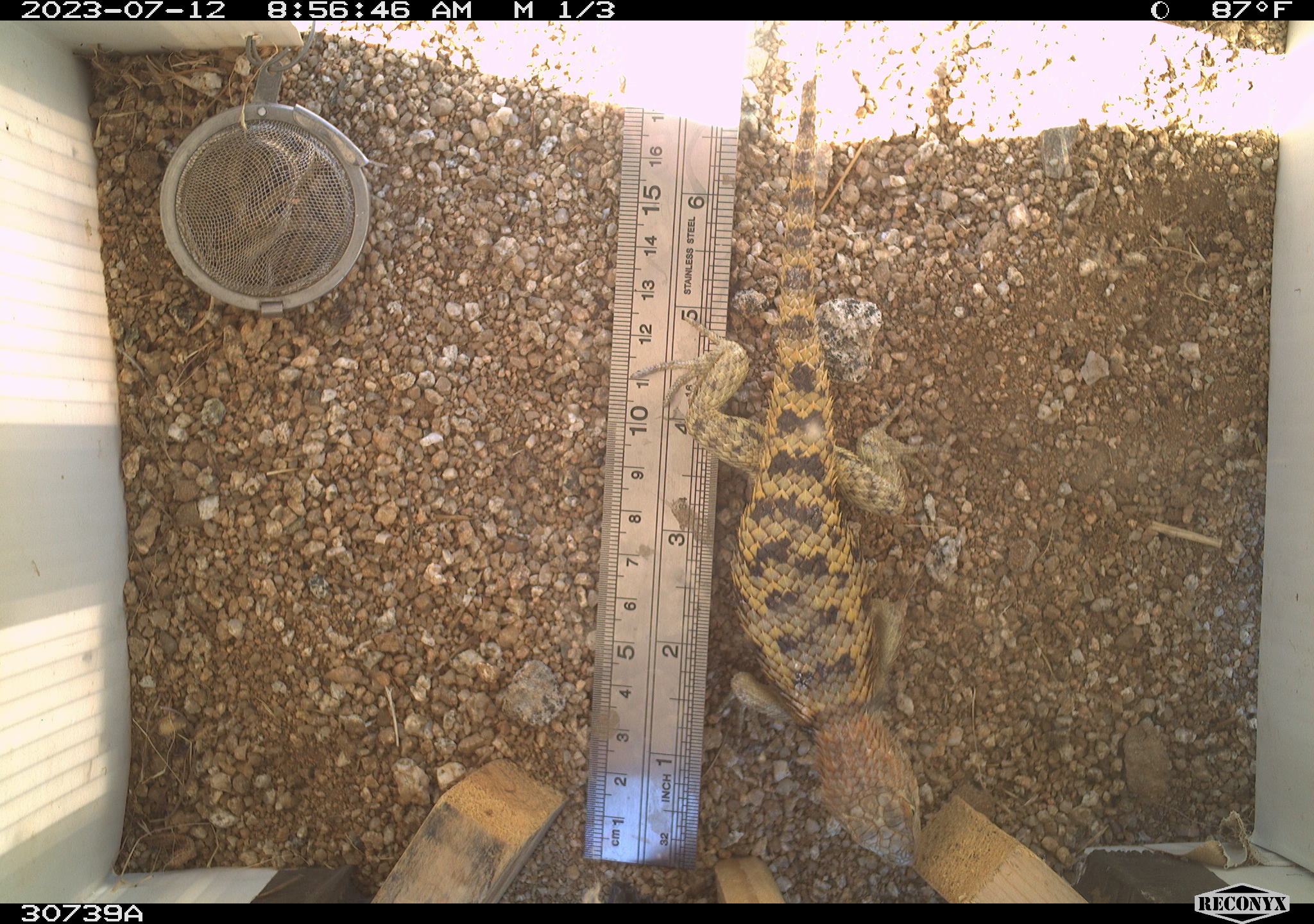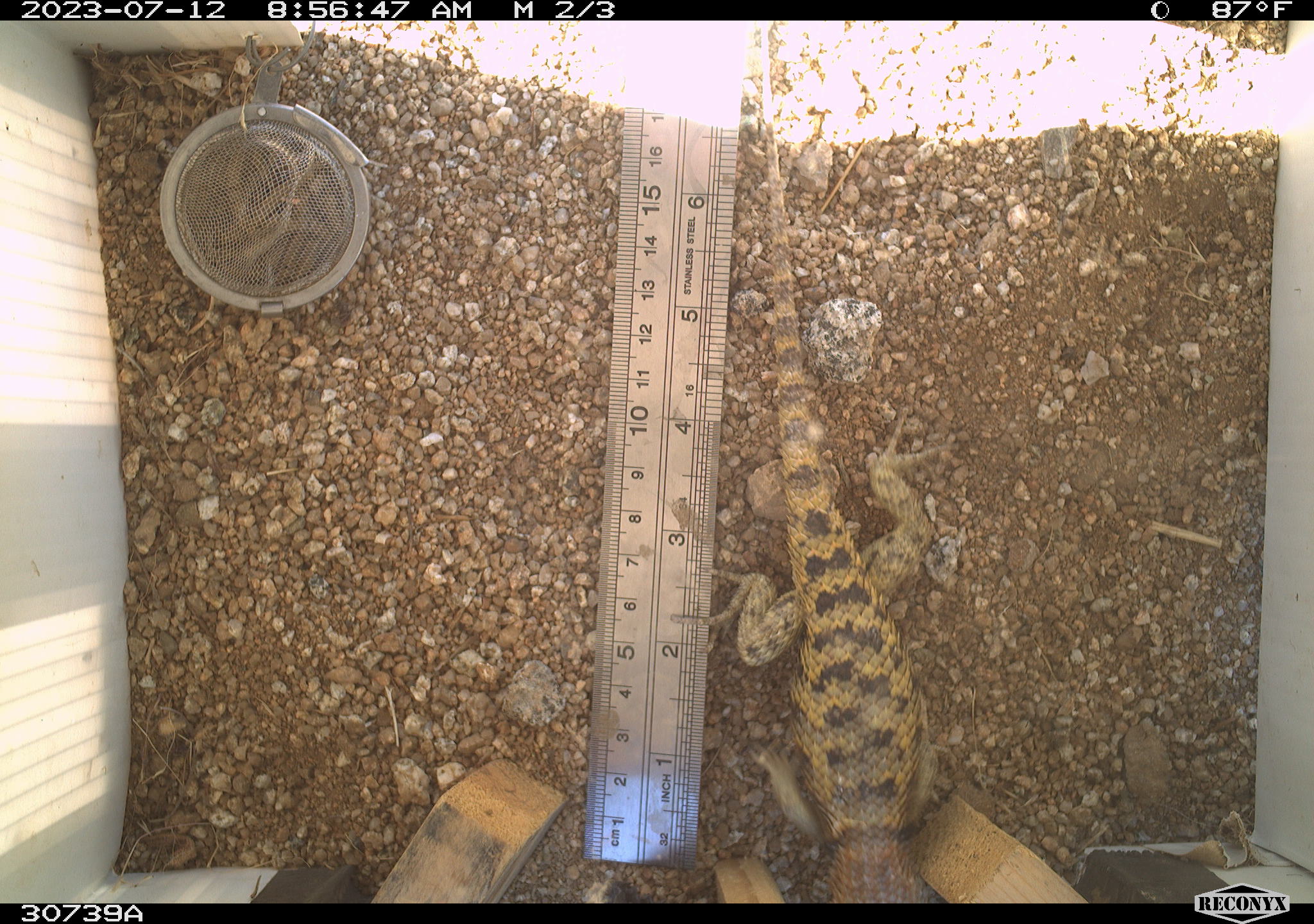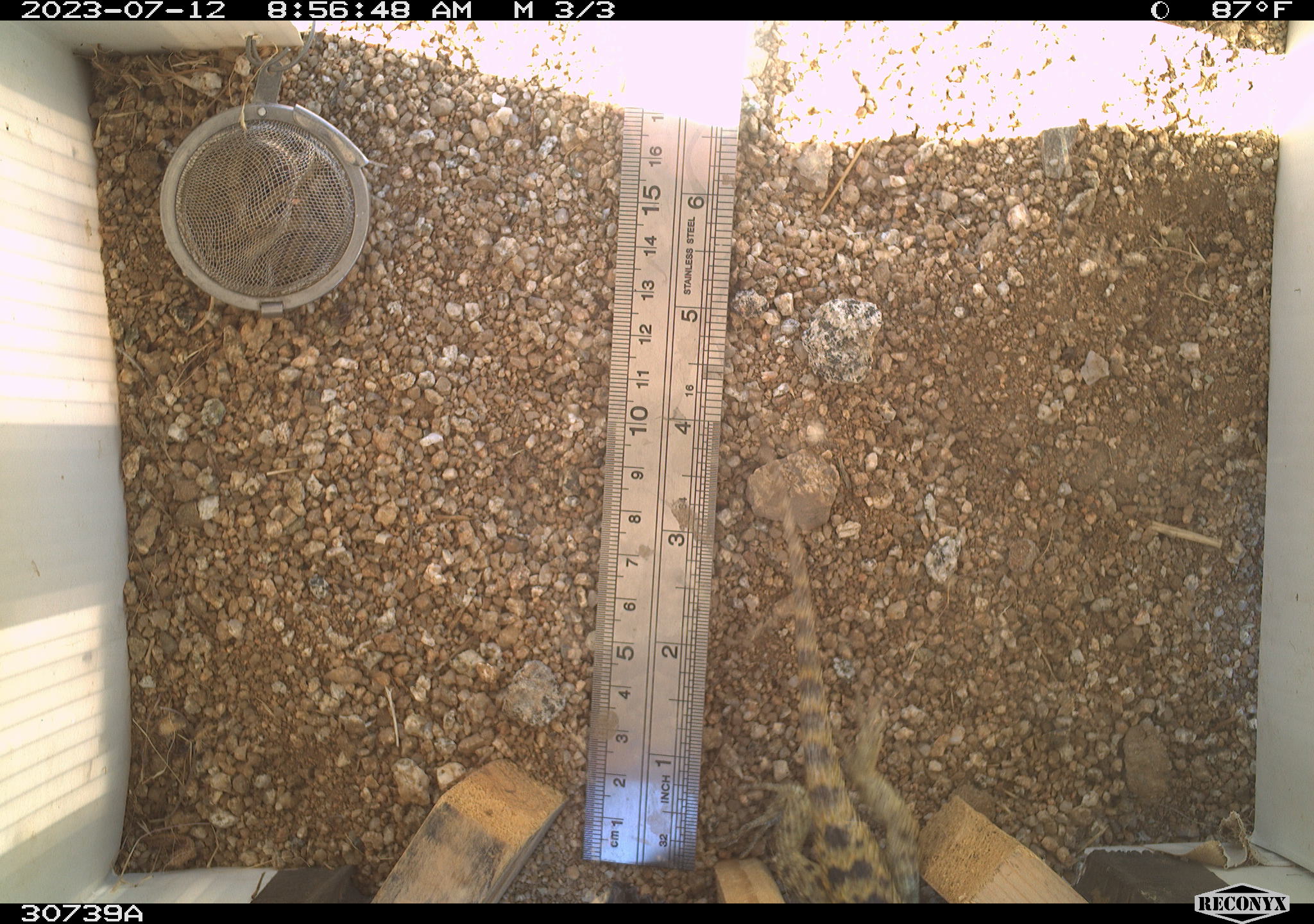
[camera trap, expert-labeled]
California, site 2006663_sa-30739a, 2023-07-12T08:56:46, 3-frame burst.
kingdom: Animalia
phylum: Chordata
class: Reptilia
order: Squamata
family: Phrynosomatidae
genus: Sceloporus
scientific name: Sceloporus uniformis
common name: yellow-backed spiny lizard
Yellow-backed spiny lizard (Sceloporus uniformis).